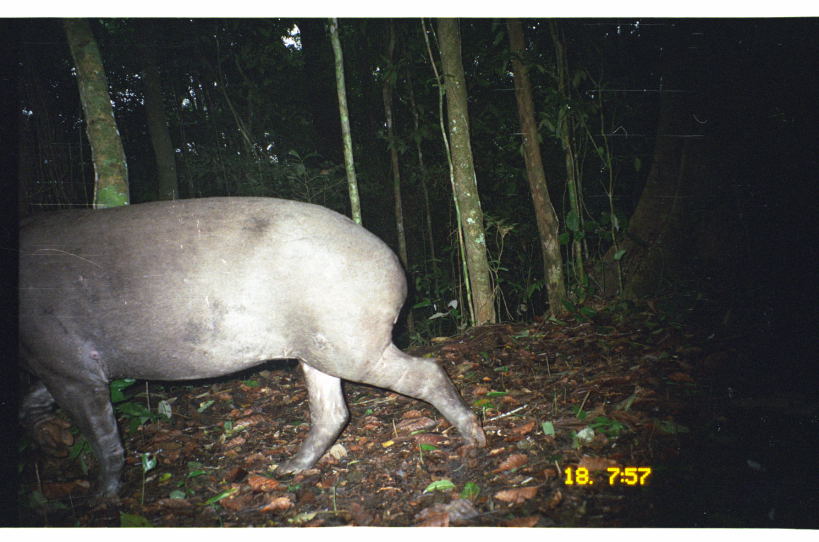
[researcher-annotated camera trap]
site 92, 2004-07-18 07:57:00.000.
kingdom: Animalia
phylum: Chordata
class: Mammalia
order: Perissodactyla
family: Tapiridae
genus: Tapirus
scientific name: Tapirus terrestris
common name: south american tapir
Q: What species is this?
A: Tapirus terrestris (south american tapir).